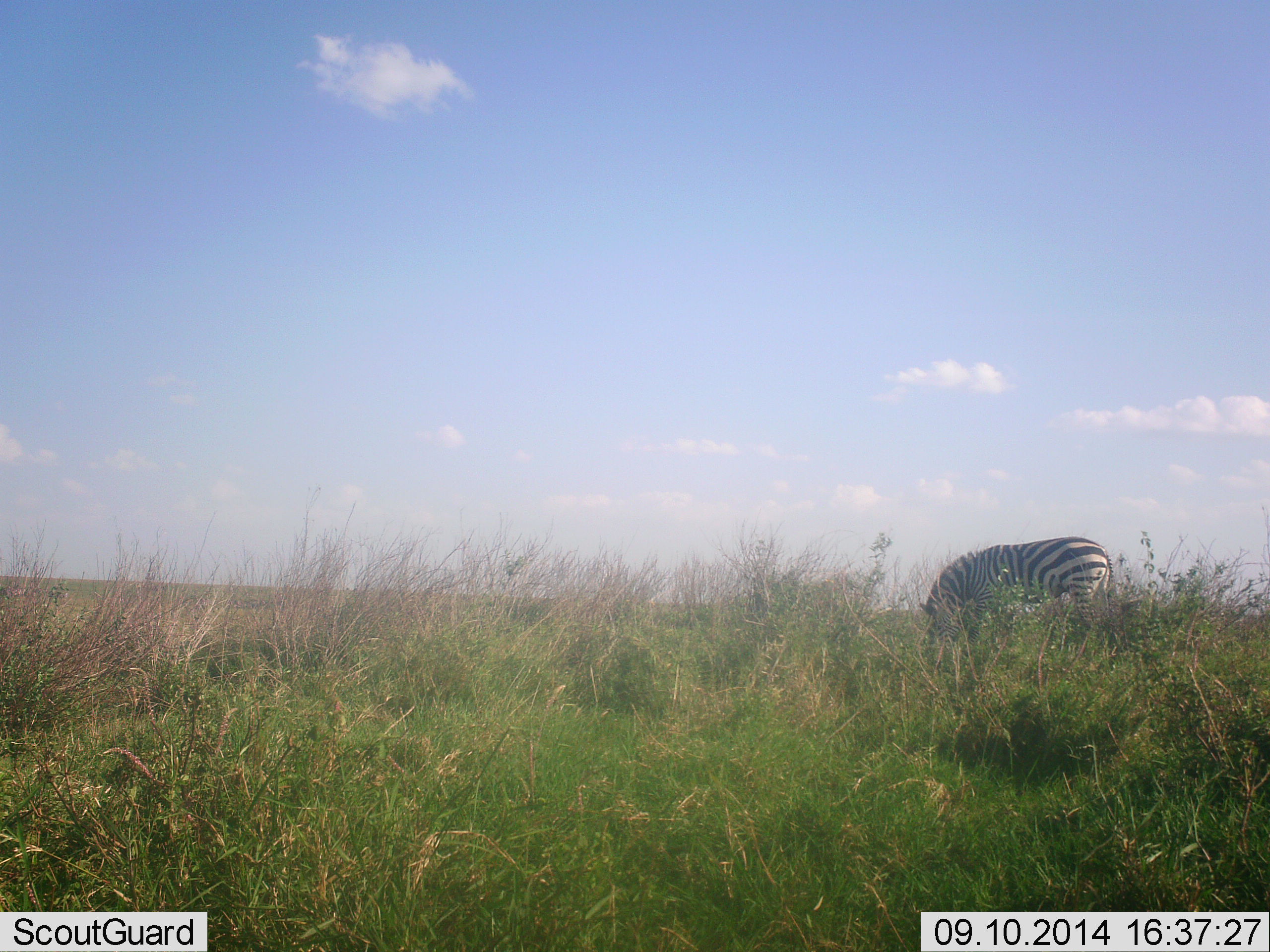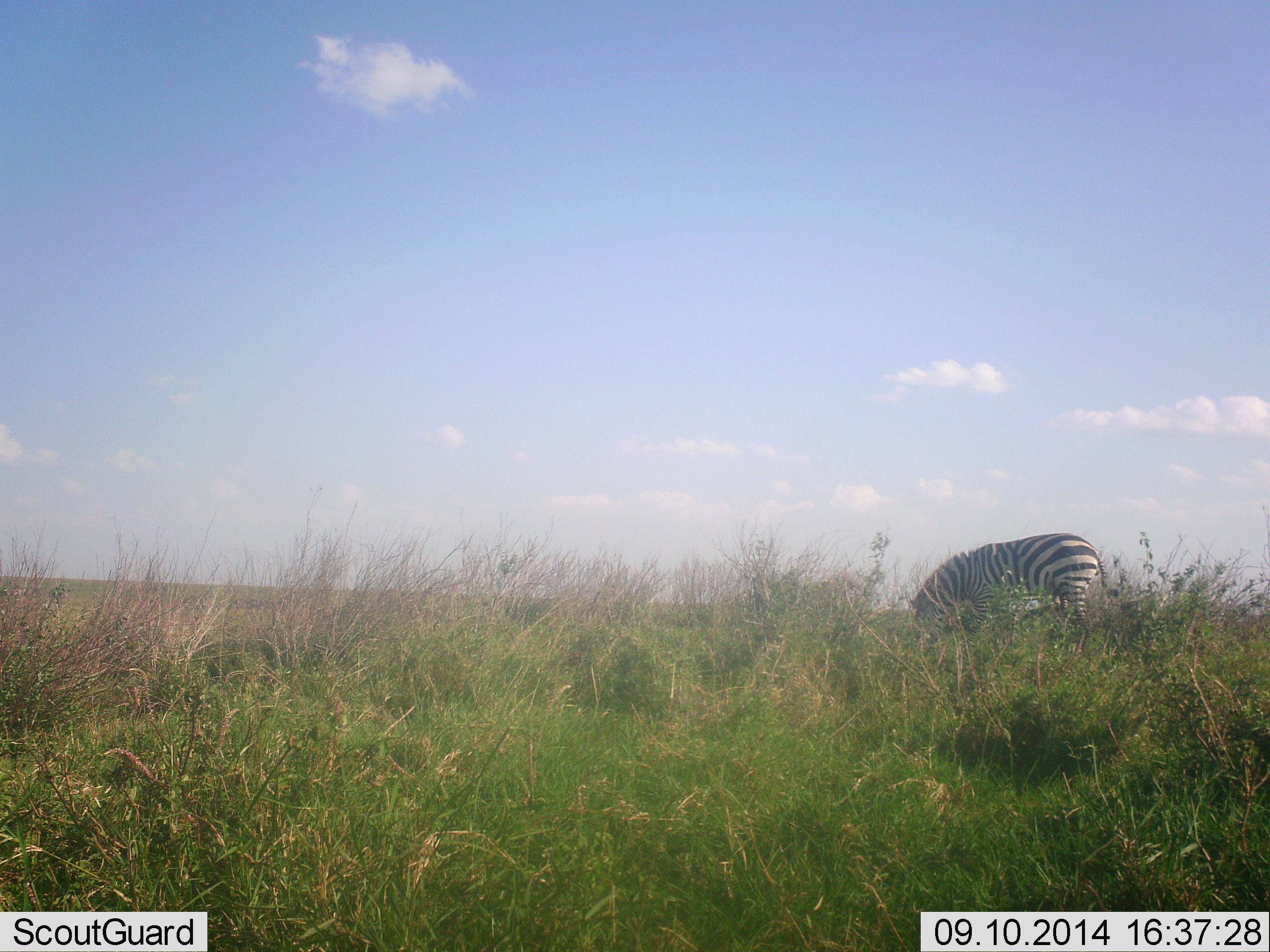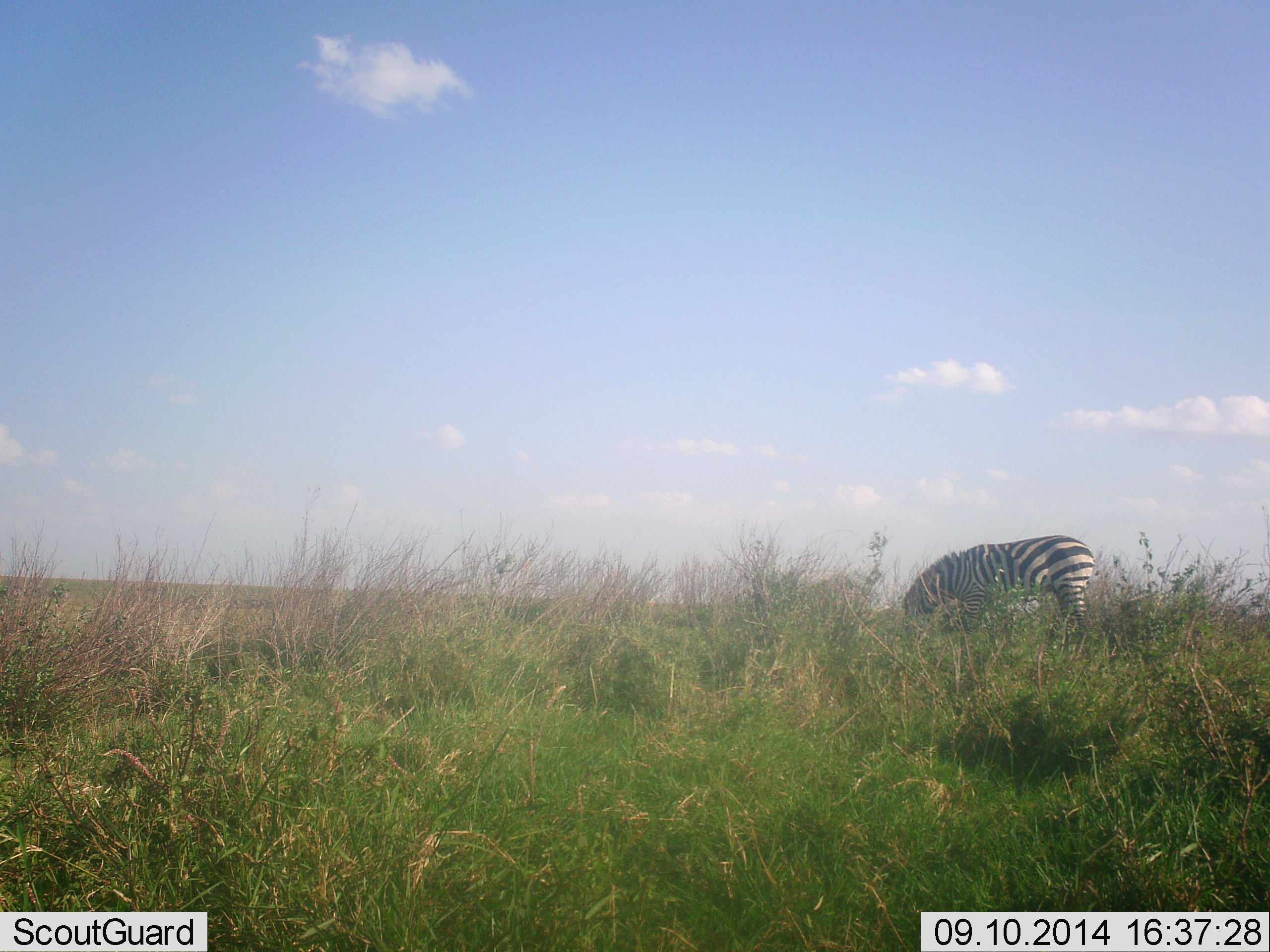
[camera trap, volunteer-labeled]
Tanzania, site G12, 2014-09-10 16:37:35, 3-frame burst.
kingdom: Animalia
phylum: Chordata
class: Mammalia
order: Perissodactyla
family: Equidae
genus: Equus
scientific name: Equus quagga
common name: plains zebra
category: zebra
Zebra (plains zebra) (Equus quagga), count 1. Behavior (volunteer vote fractions): standing 30%, resting 0%, moving 0%, interacting 0%. Young present (vote fraction): 0%. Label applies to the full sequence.